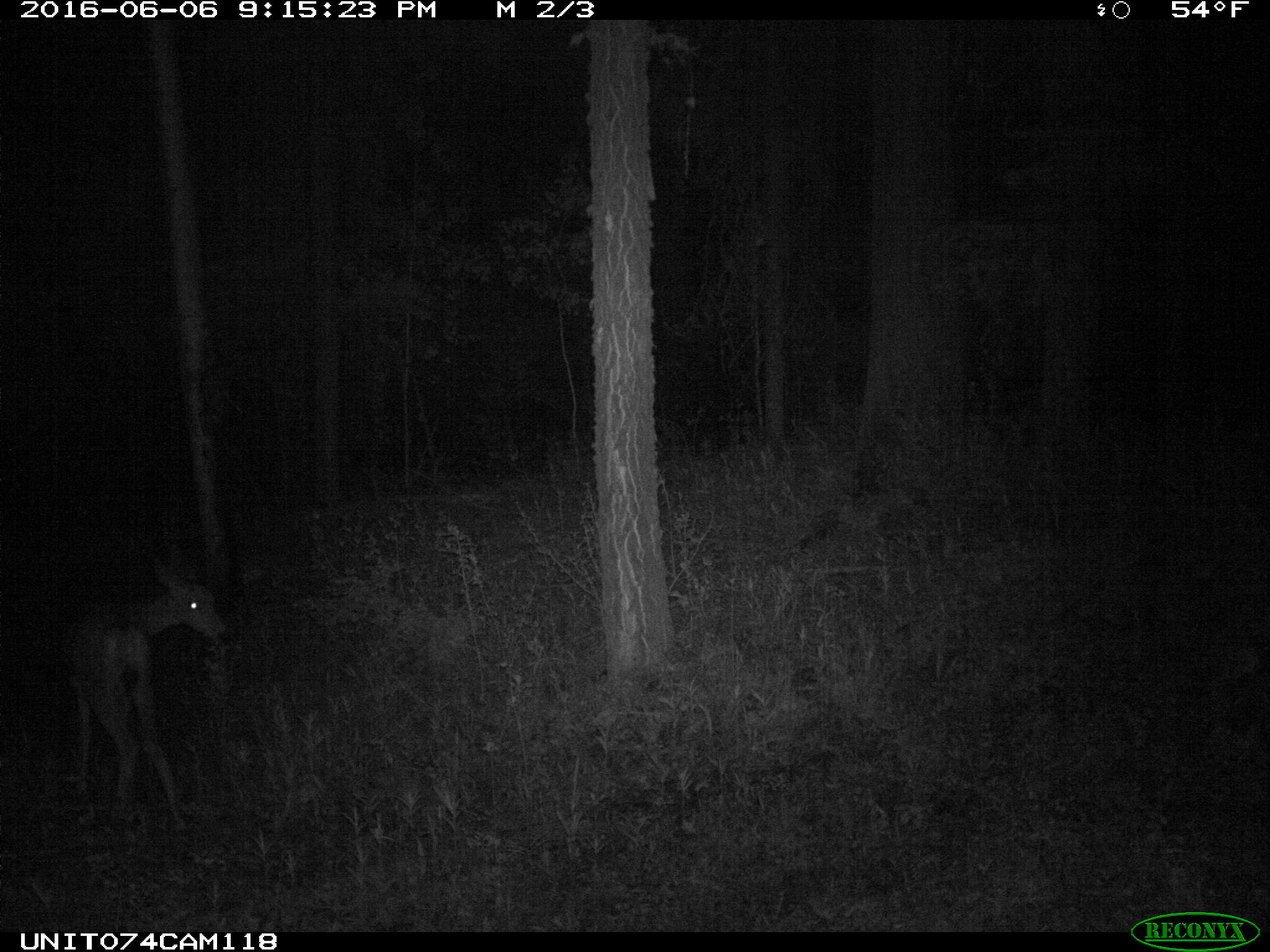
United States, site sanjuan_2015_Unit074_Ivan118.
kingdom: Animalia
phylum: Chordata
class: Mammalia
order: Artiodactyla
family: Cervidae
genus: Odocoileus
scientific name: Odocoileus hemionus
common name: mule deer